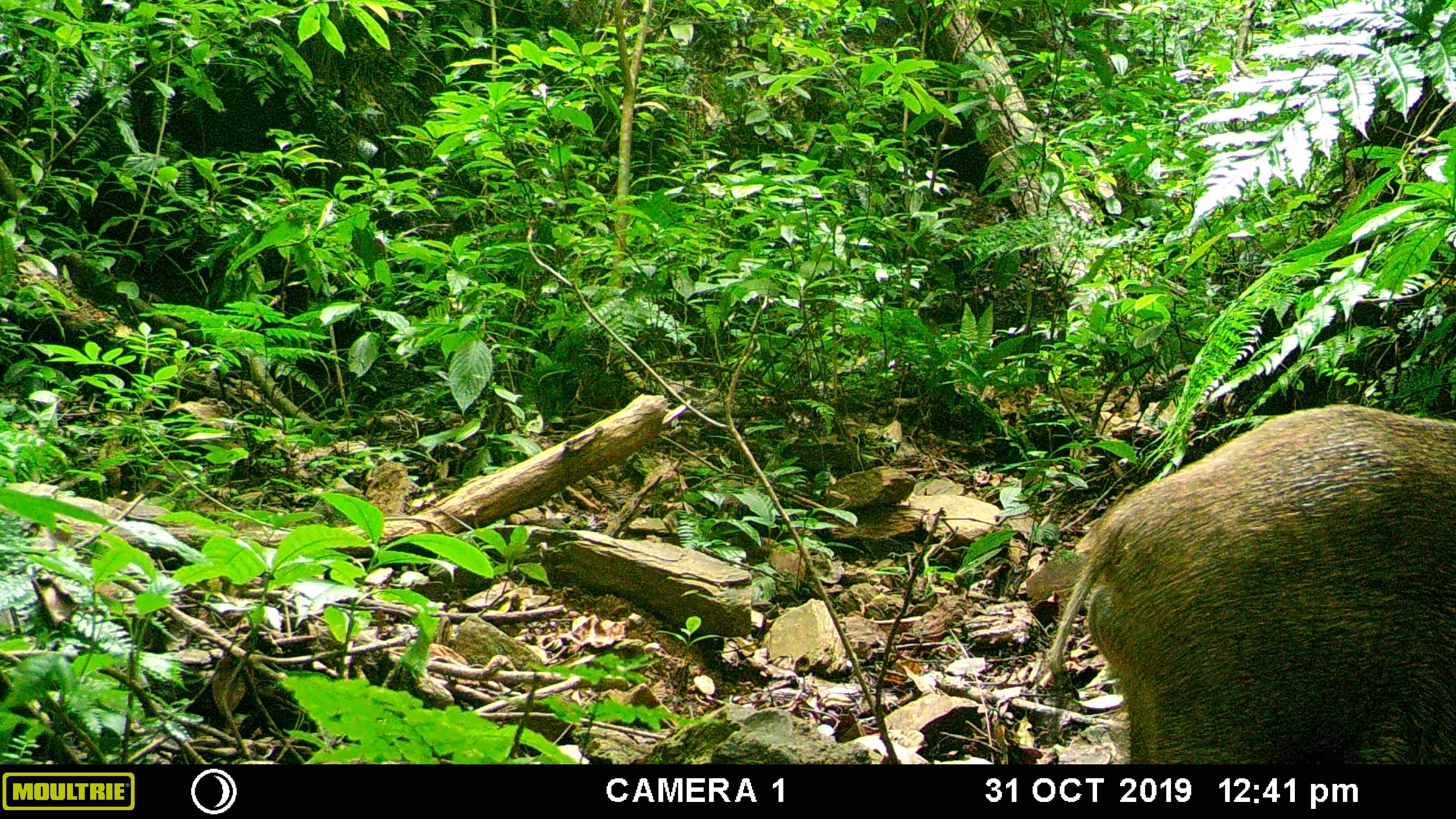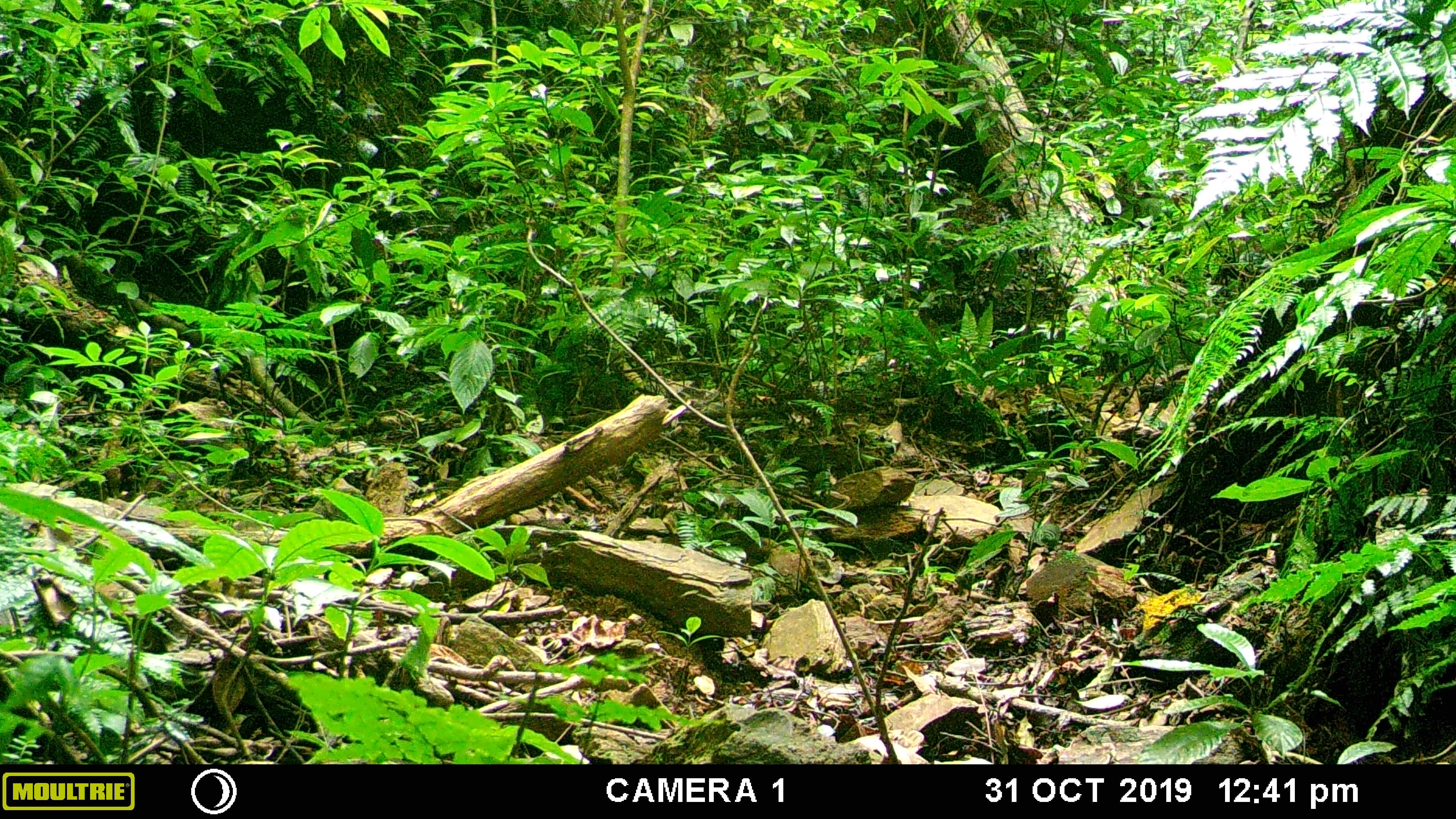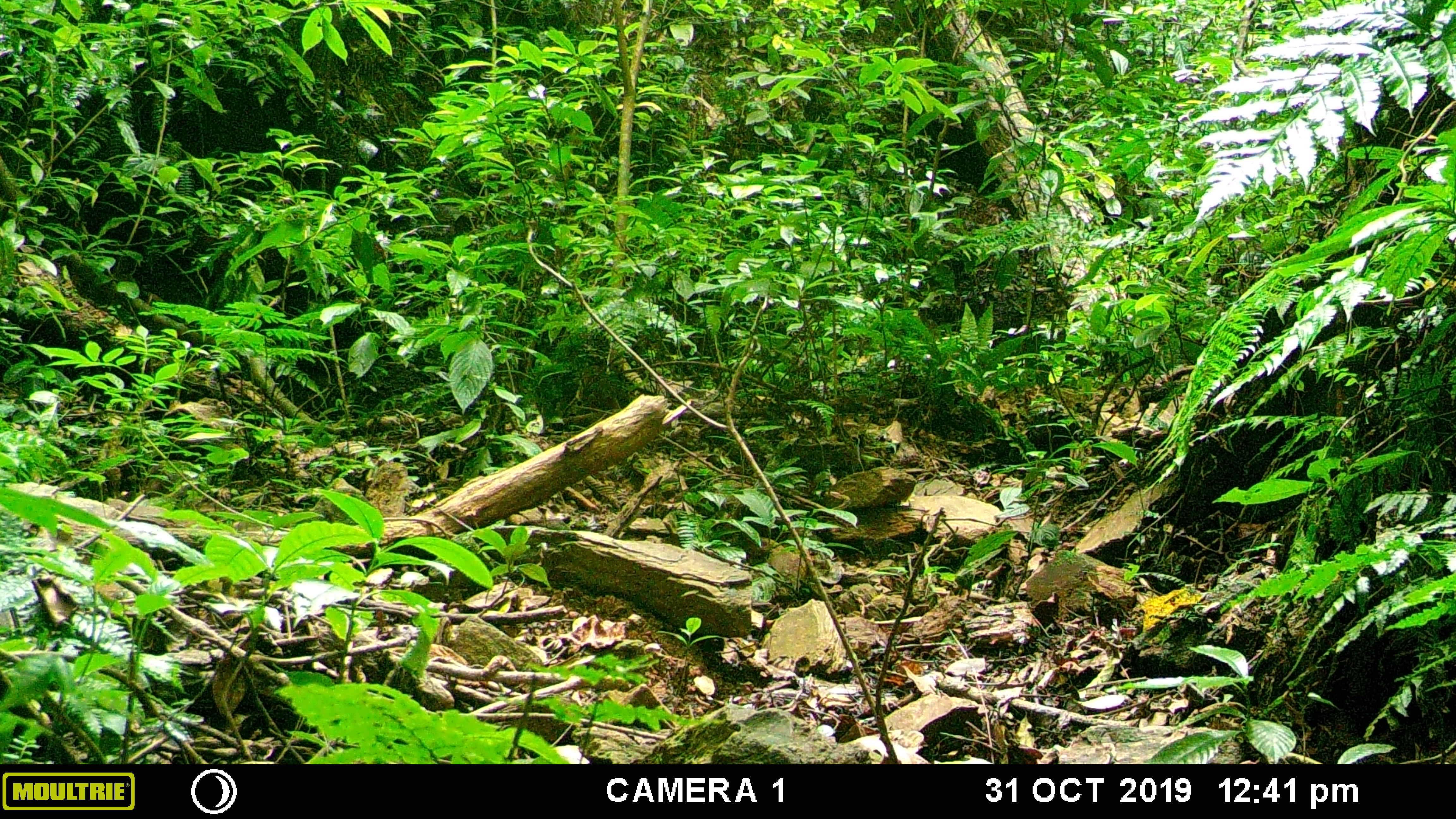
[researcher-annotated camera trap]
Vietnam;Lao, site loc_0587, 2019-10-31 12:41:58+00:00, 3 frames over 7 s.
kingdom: Animalia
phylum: Chordata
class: Mammalia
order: Artiodactyla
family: Suidae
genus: Sus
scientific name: Sus scrofa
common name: eurasian wild pig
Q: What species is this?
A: Eurasian wild pig (Sus scrofa).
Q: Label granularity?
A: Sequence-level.